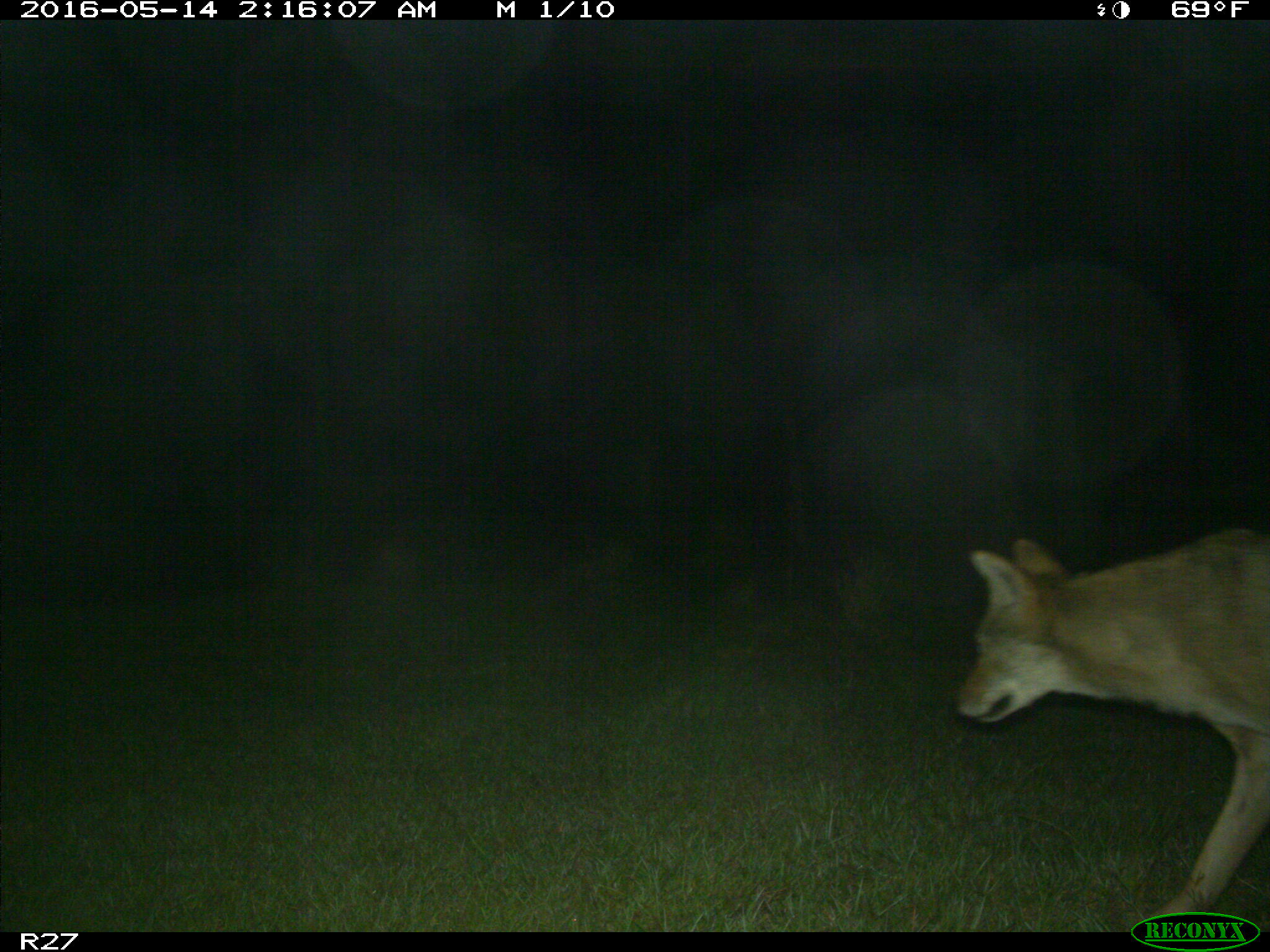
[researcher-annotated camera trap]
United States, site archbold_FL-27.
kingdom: Animalia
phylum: Chordata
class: Mammalia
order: Carnivora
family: Canidae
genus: Canis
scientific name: Canis latrans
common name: coyote